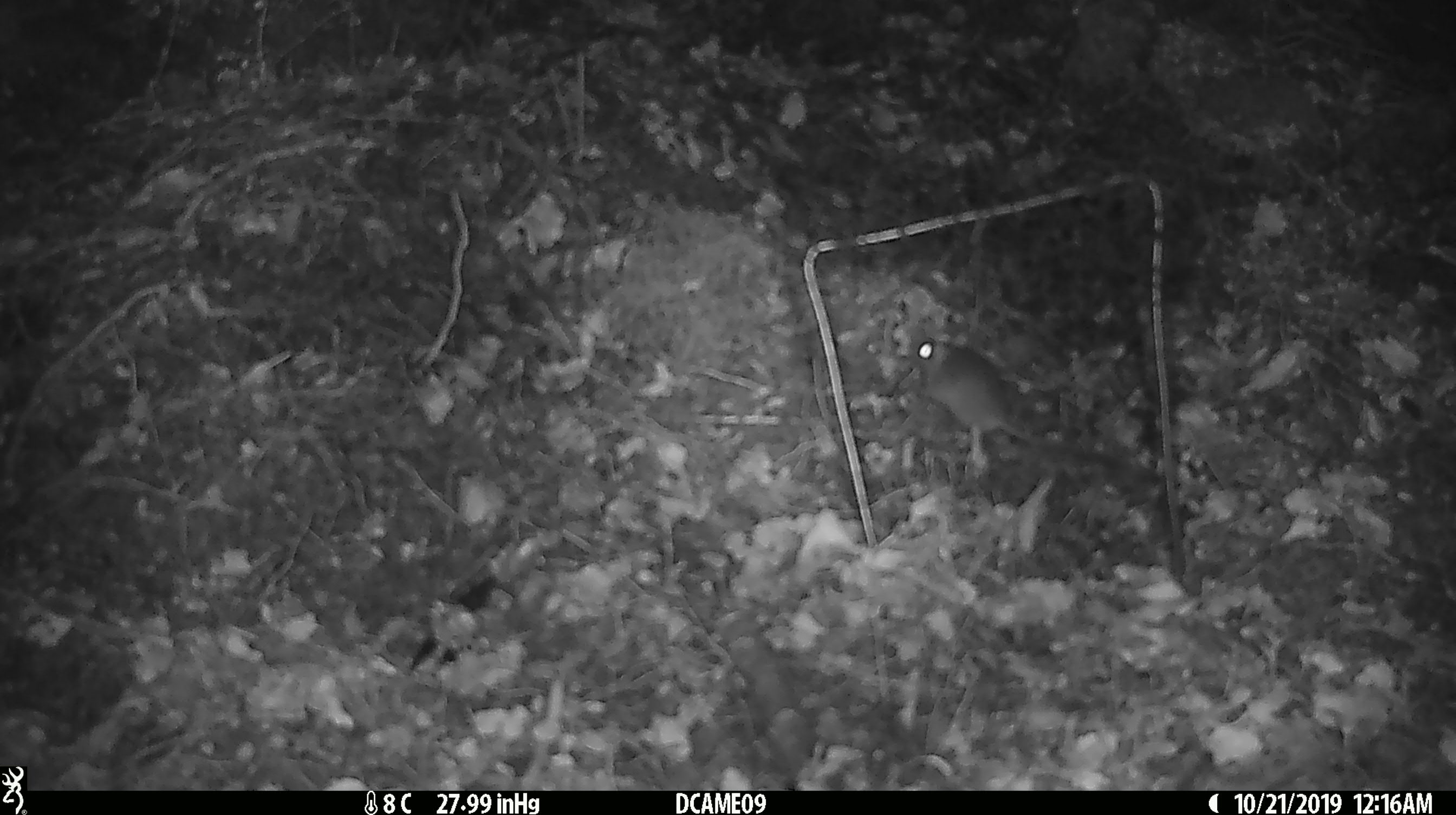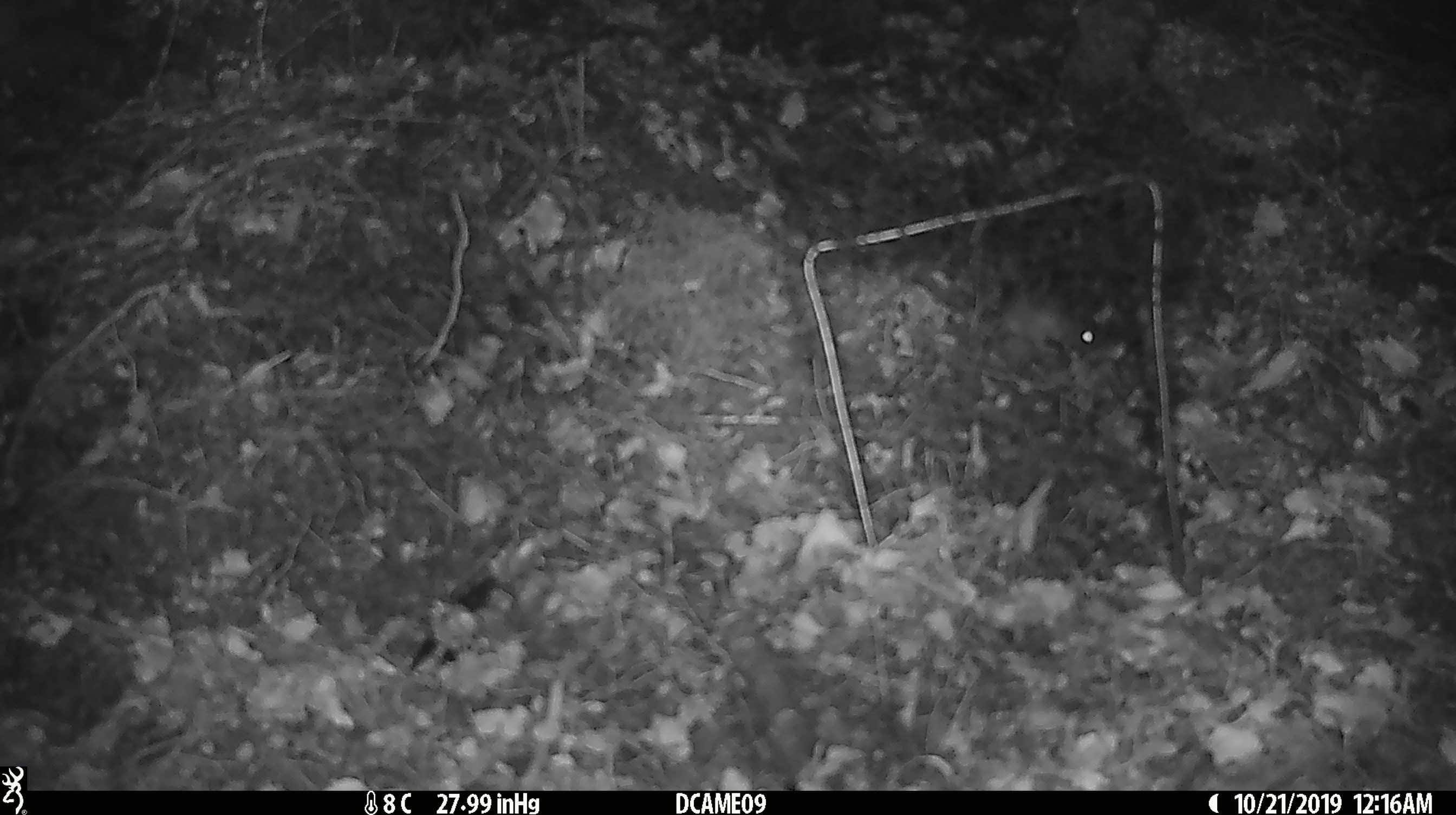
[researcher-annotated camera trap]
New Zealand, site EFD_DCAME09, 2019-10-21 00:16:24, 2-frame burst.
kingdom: Animalia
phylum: Chordata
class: Mammalia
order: Rodentia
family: Muridae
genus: Mus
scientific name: Mus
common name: mouse